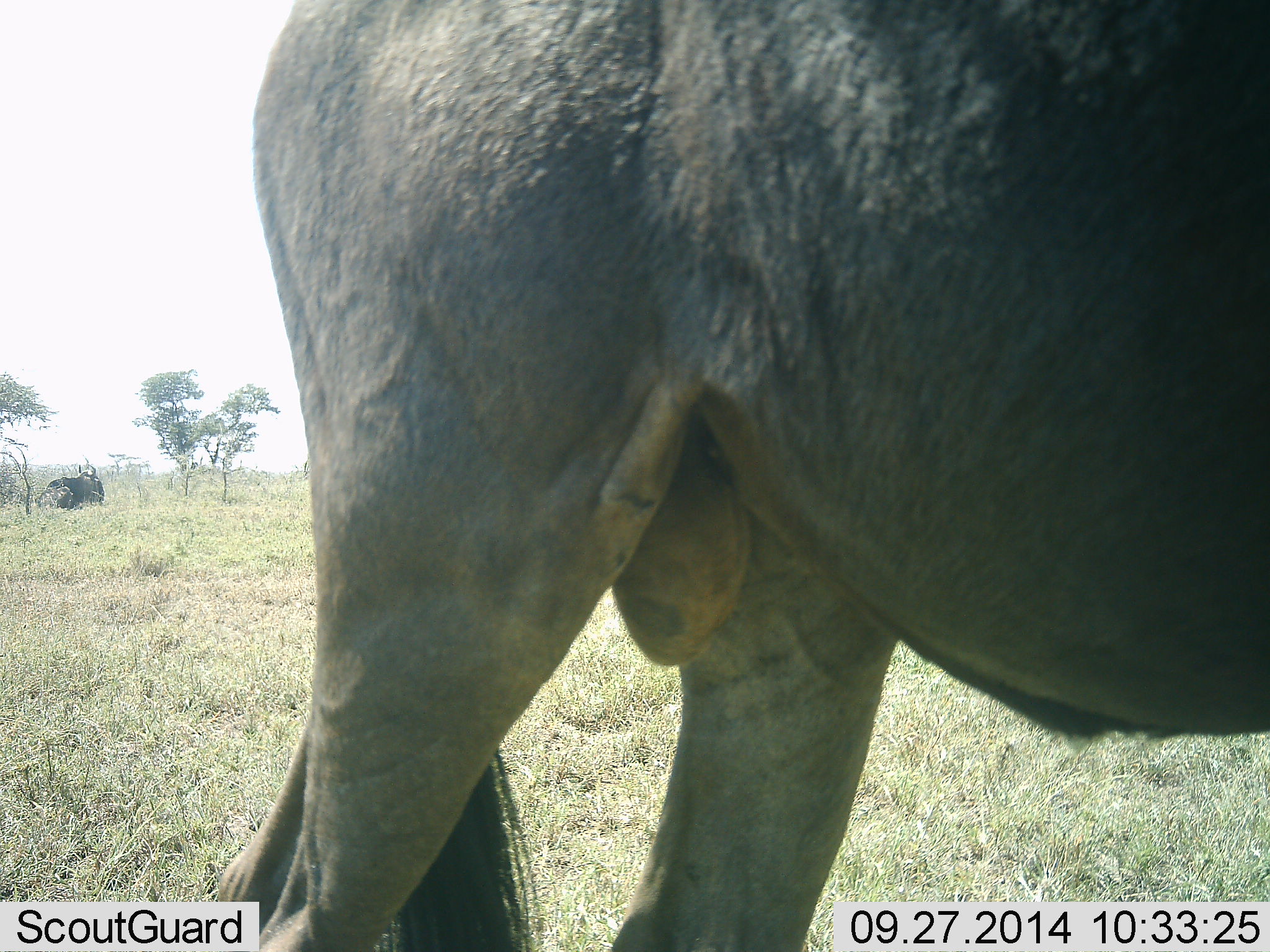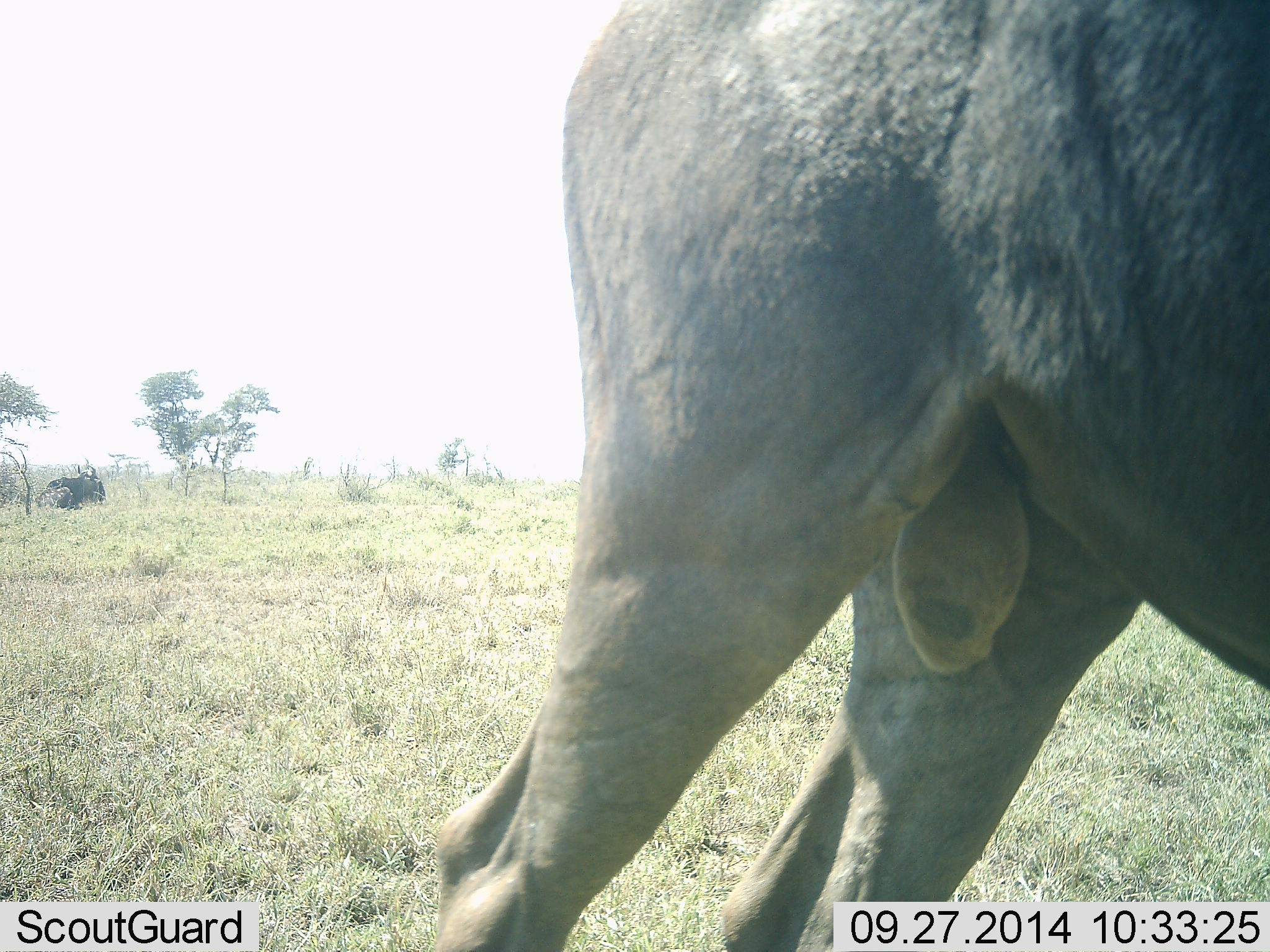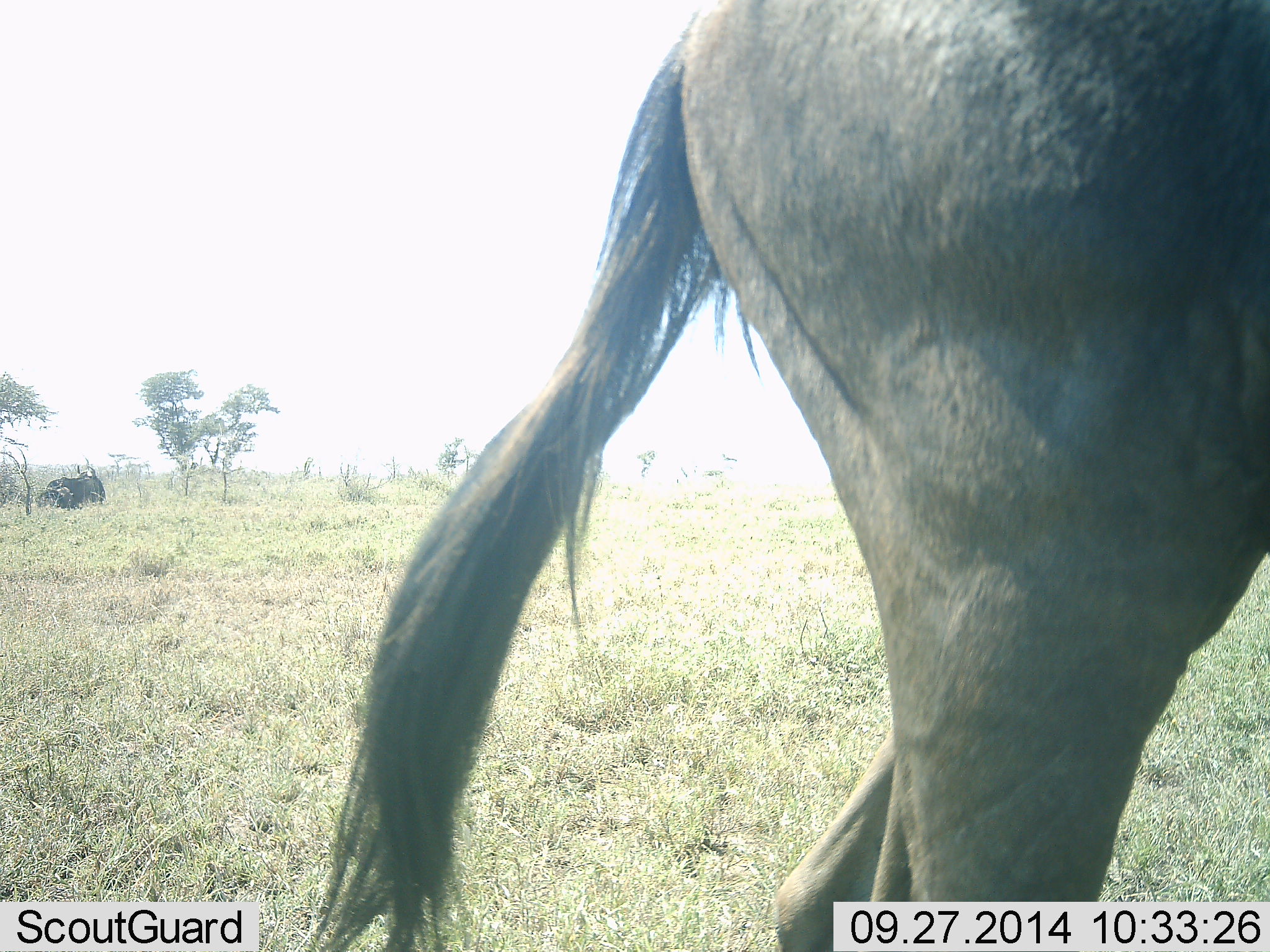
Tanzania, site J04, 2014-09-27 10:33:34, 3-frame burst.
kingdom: Animalia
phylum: Chordata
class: Mammalia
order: Artiodactyla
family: Bovidae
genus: Connochaetes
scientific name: Connochaetes taurinus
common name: blue wildebeest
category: wildebeest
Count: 2.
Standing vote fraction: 50%.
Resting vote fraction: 70%.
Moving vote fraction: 50%.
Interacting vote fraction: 0%.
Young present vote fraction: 0%.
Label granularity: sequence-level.